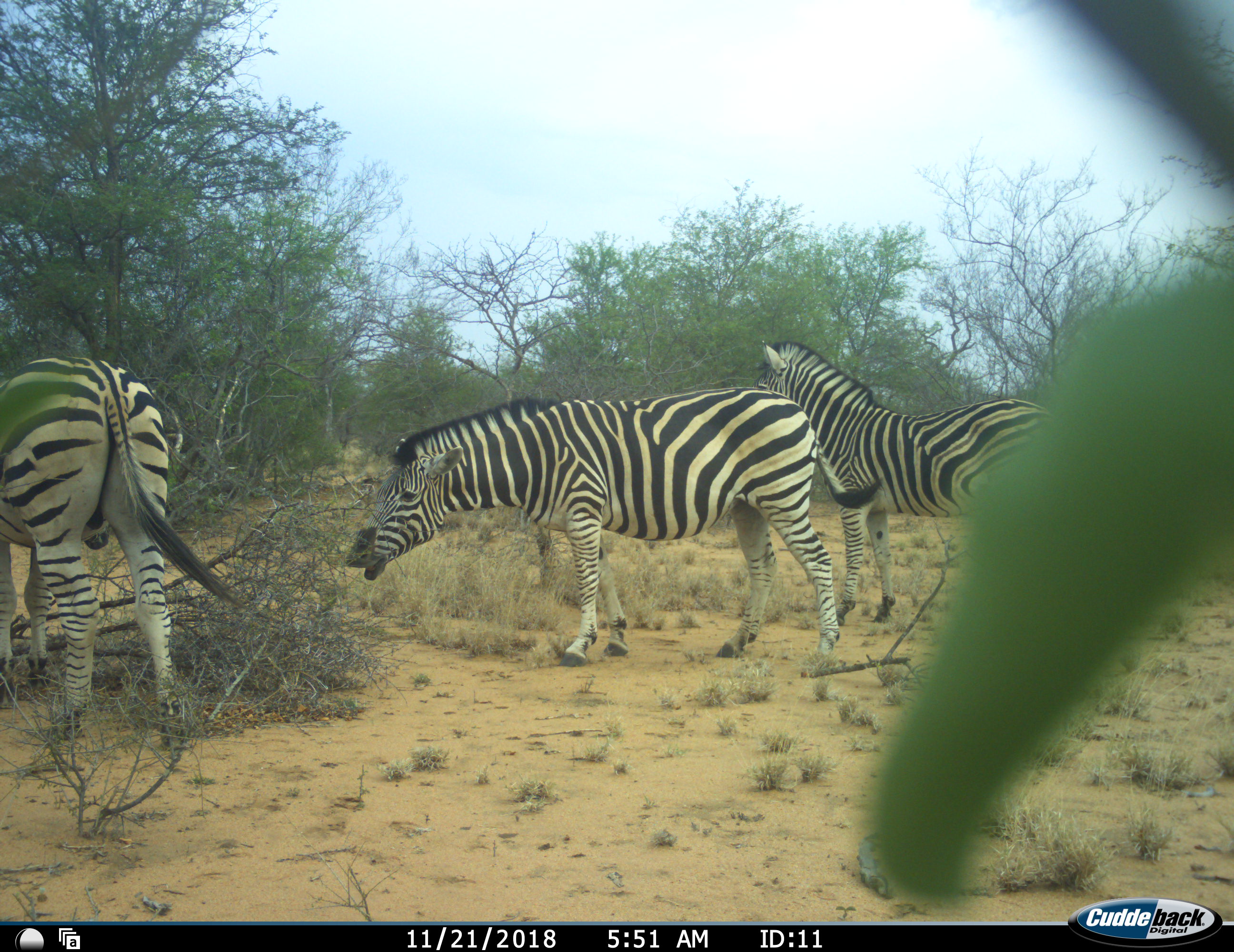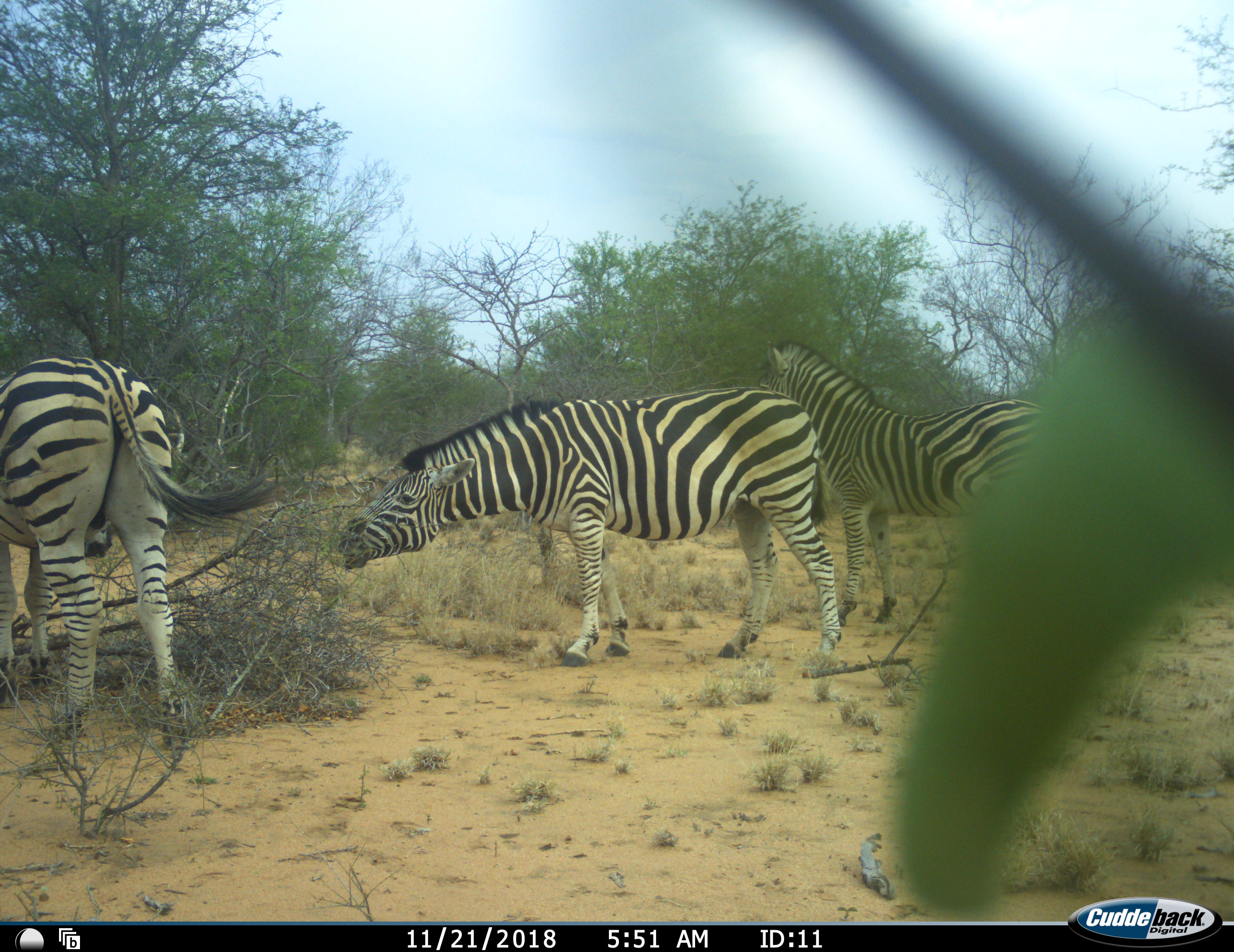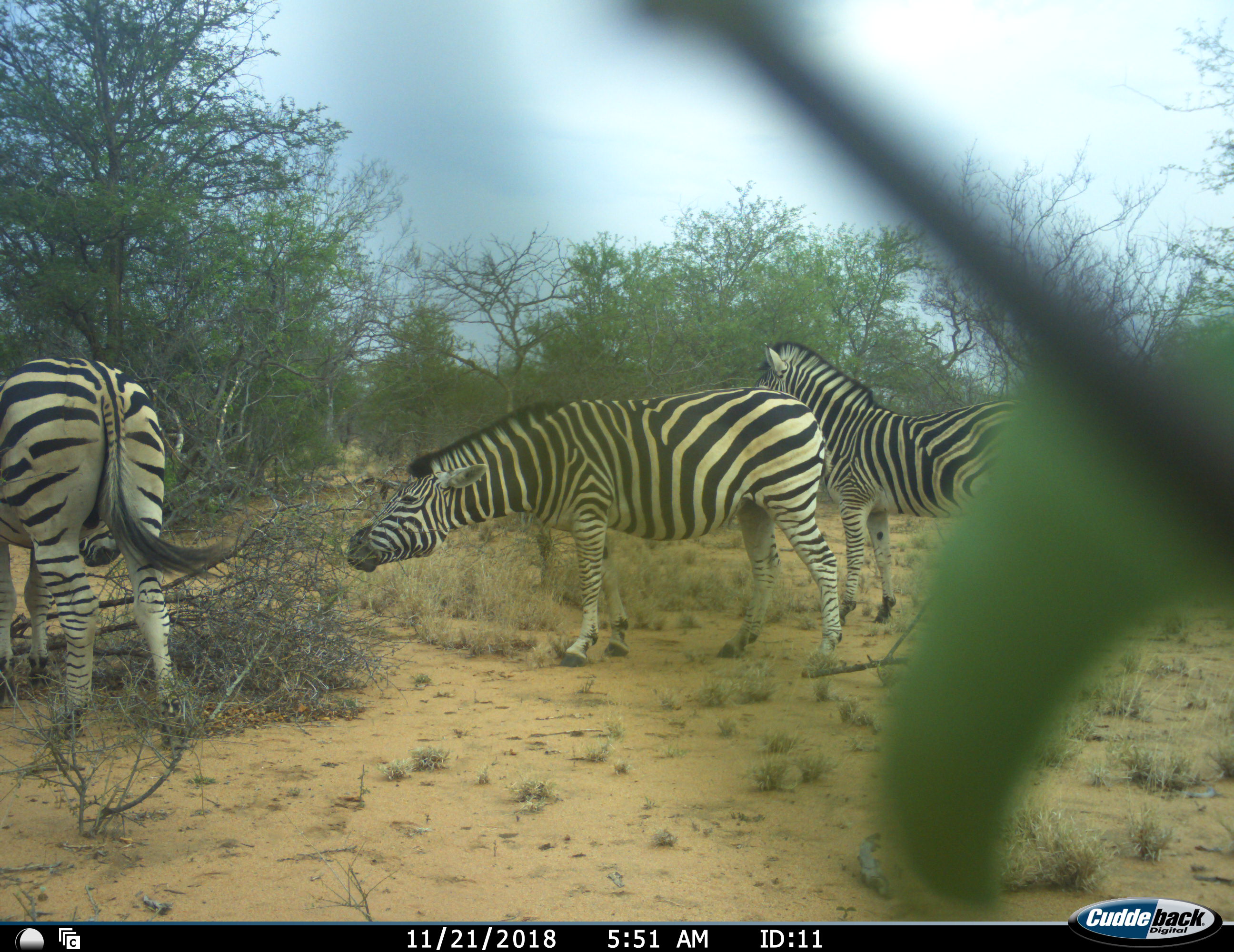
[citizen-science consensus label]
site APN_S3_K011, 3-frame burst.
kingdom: Animalia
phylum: Chordata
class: Mammalia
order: Perissodactyla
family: Equidae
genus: Equus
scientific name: Equus quagga burchellii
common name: burchell's zebra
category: zebraburchells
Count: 3.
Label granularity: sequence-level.